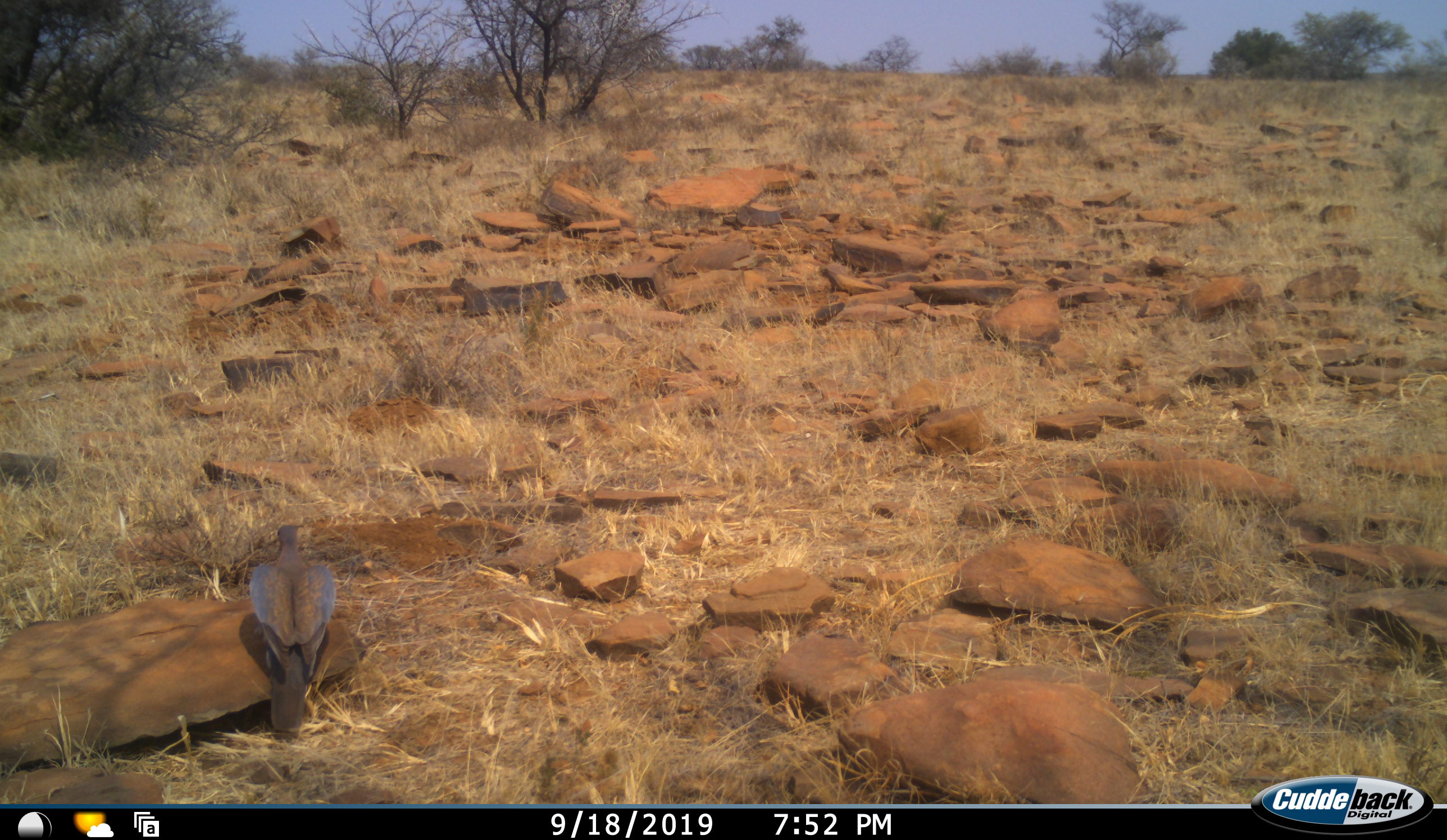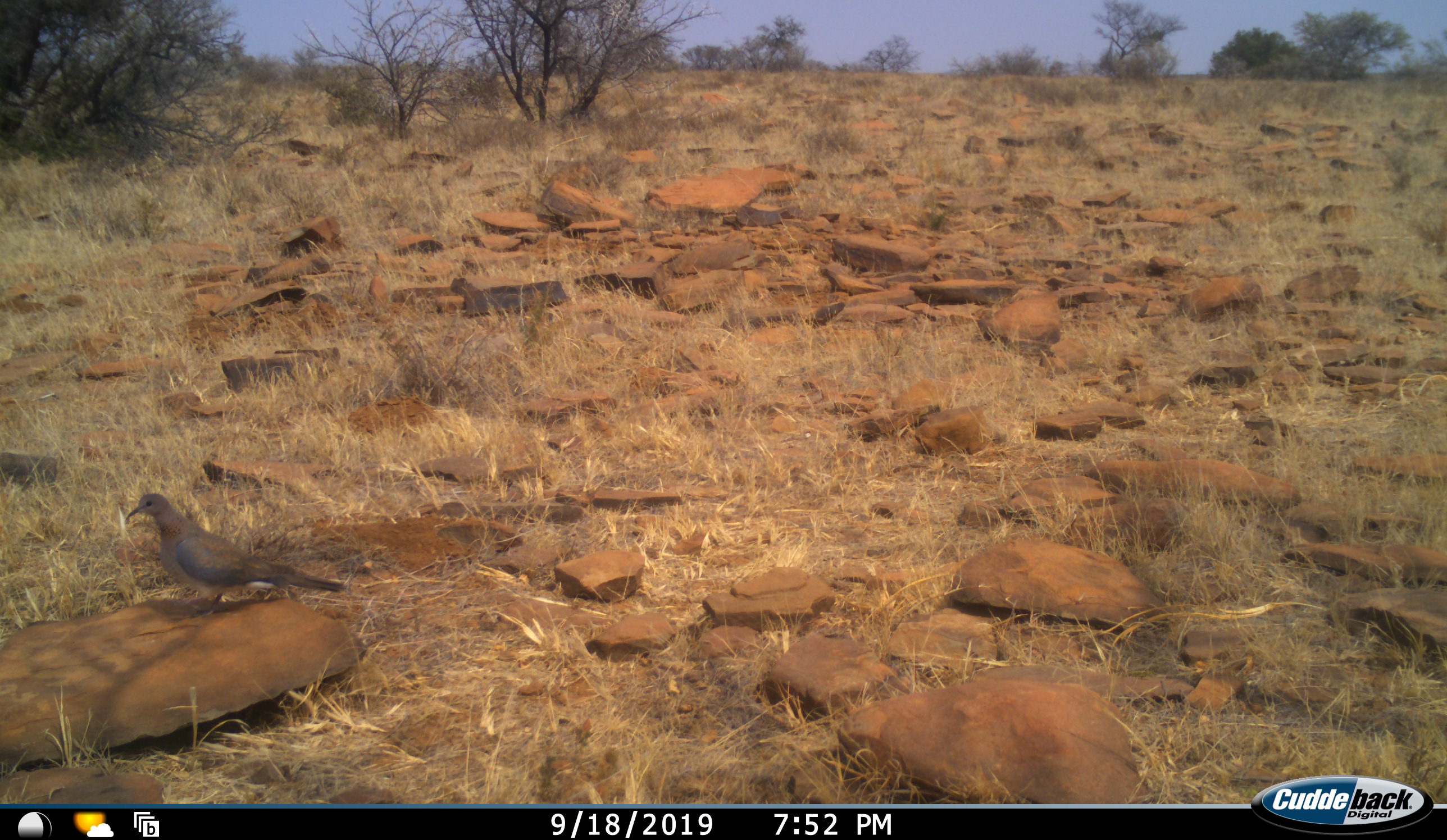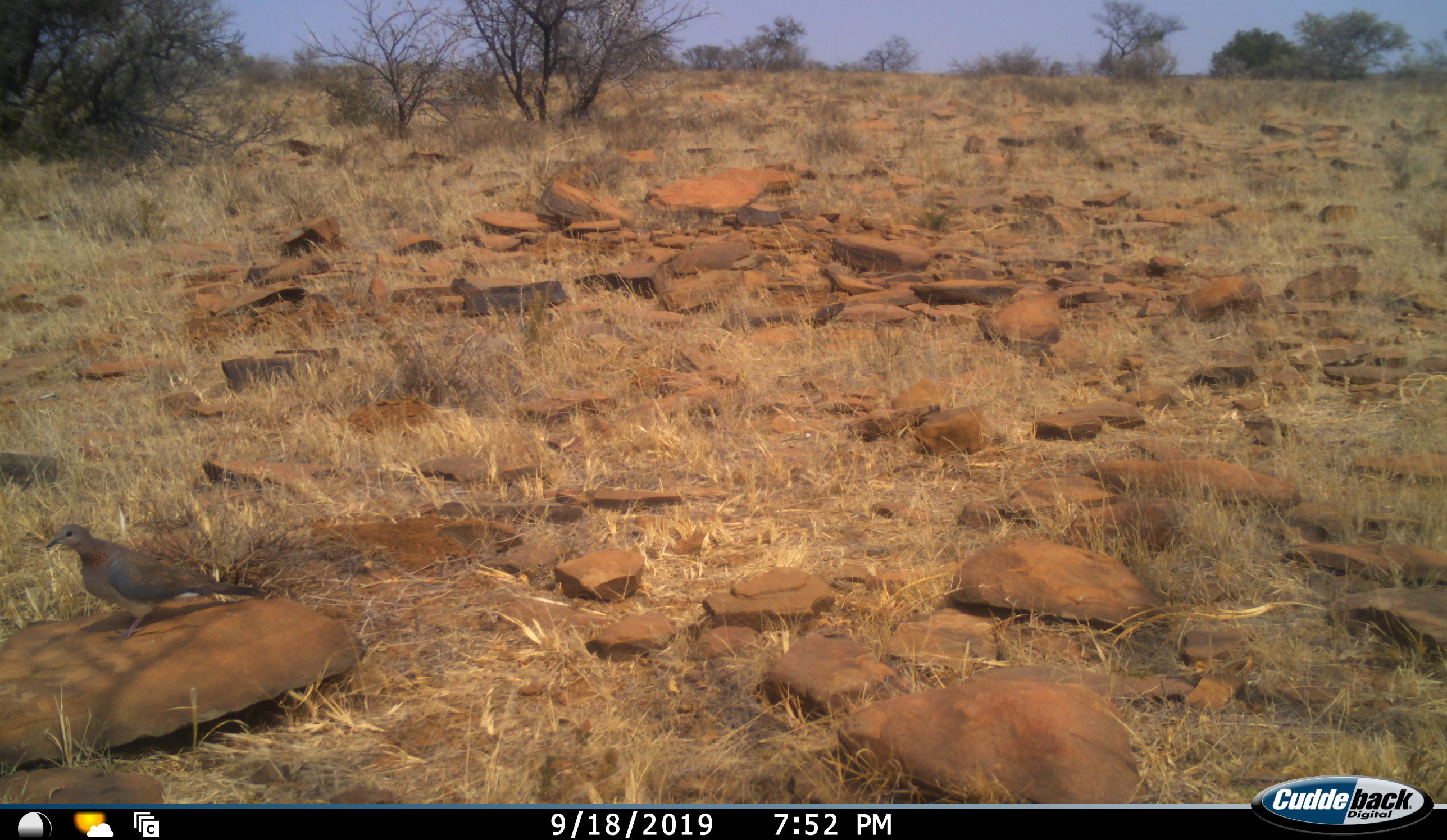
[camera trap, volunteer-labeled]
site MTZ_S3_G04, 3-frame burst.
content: unidentified animal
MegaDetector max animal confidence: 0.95